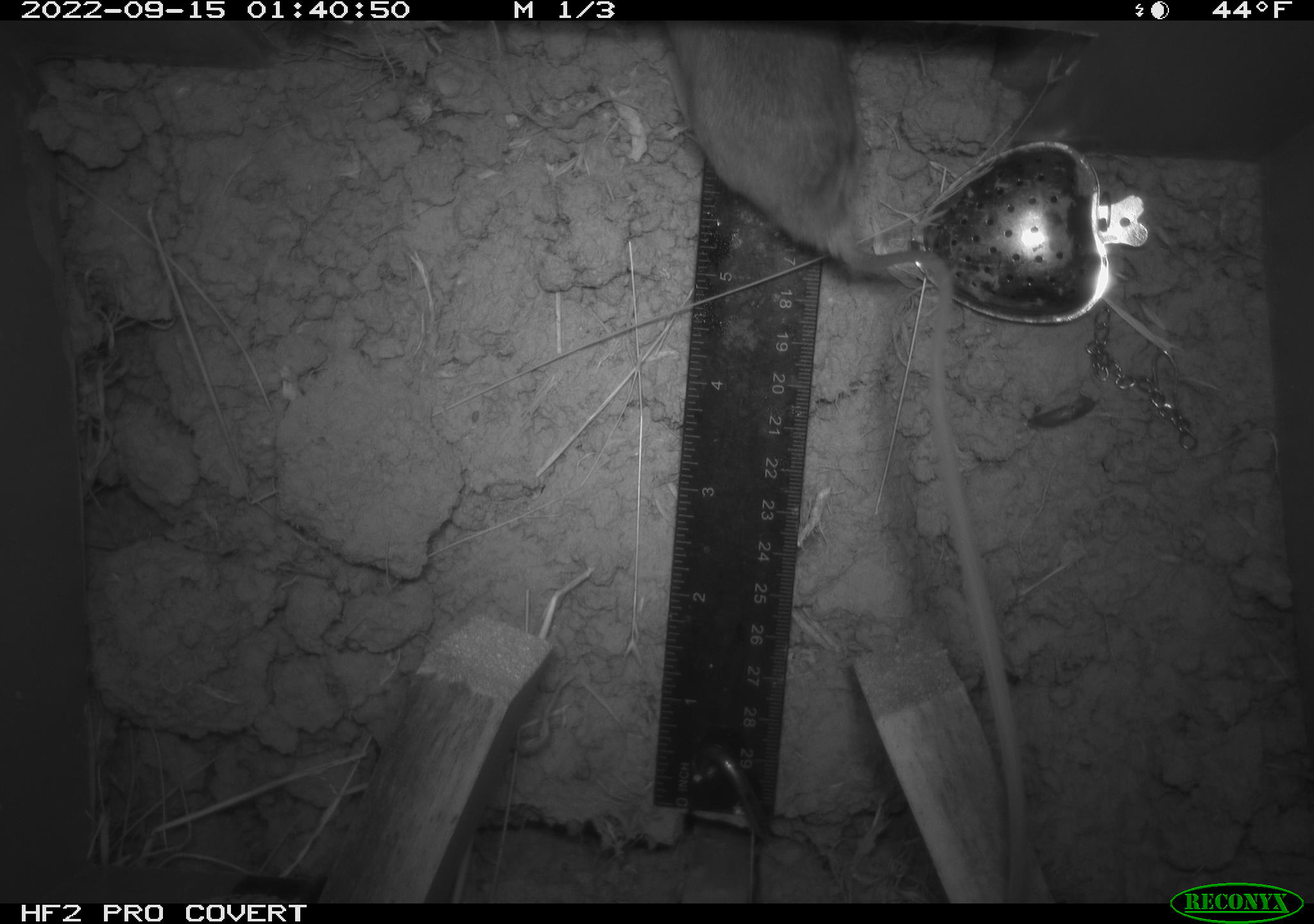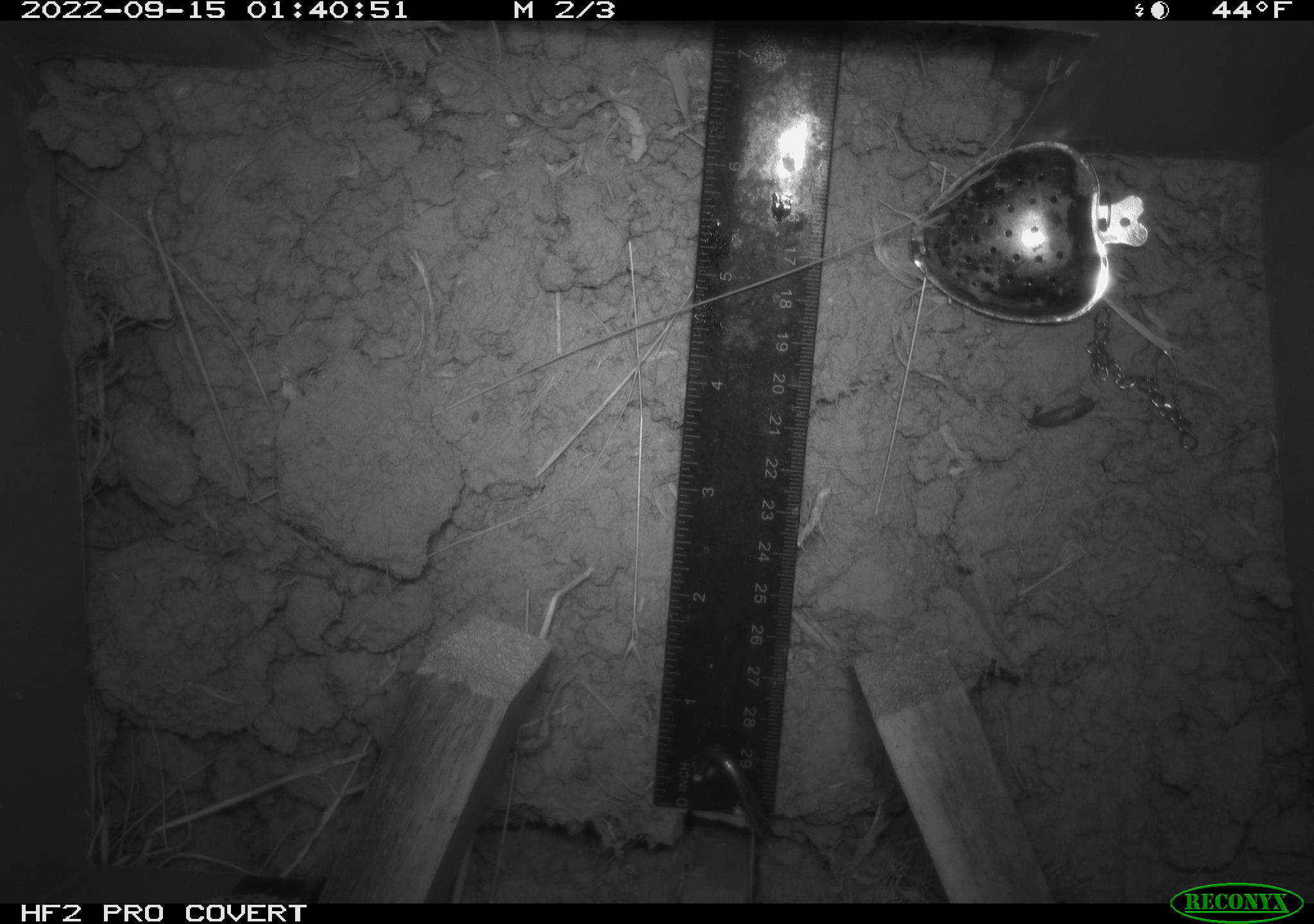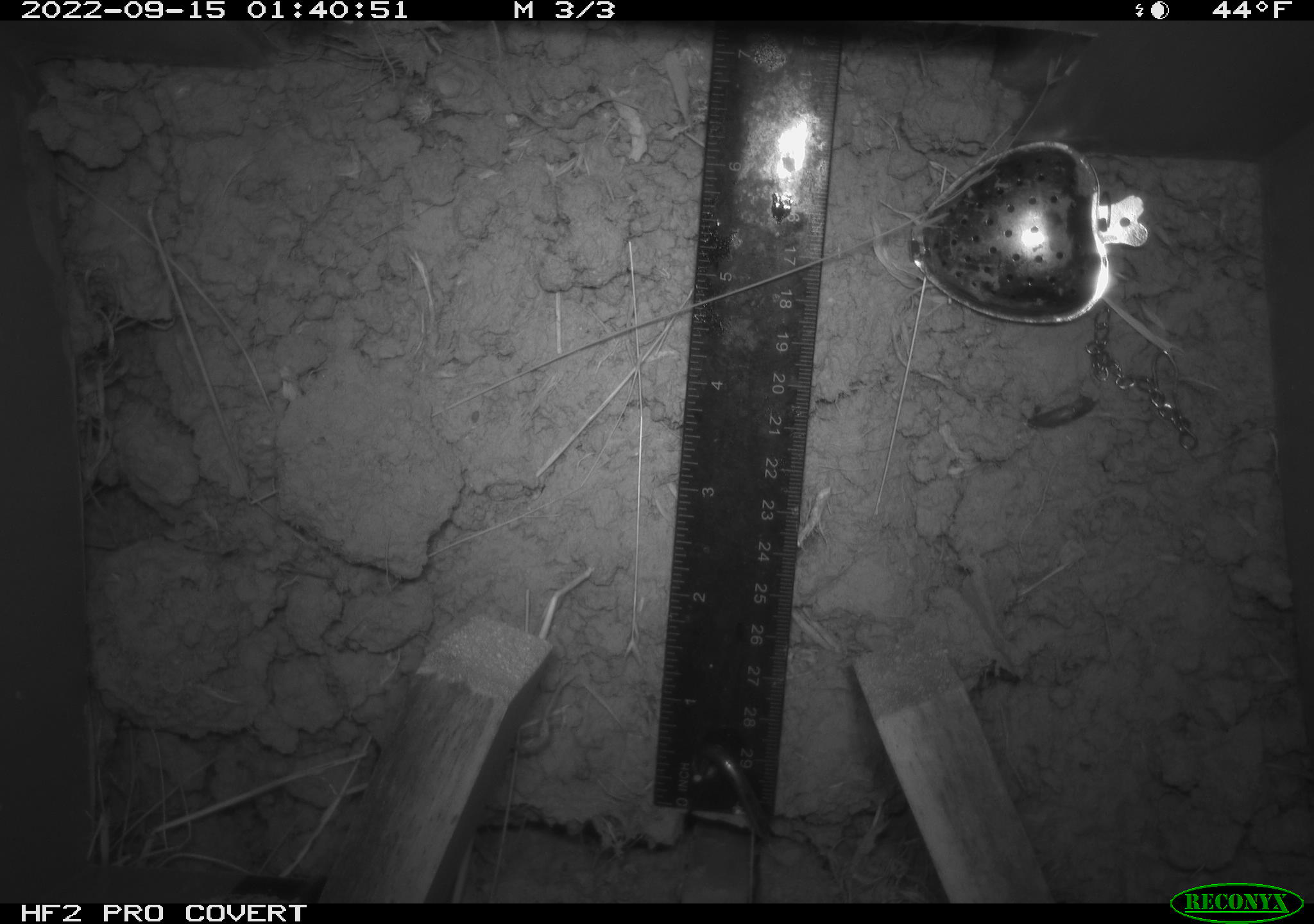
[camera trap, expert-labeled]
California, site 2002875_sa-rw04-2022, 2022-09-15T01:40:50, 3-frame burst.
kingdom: Animalia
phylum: Chordata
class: Mammalia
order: Rodentia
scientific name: Rodentia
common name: mouse species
Mouse species (Rodentia).